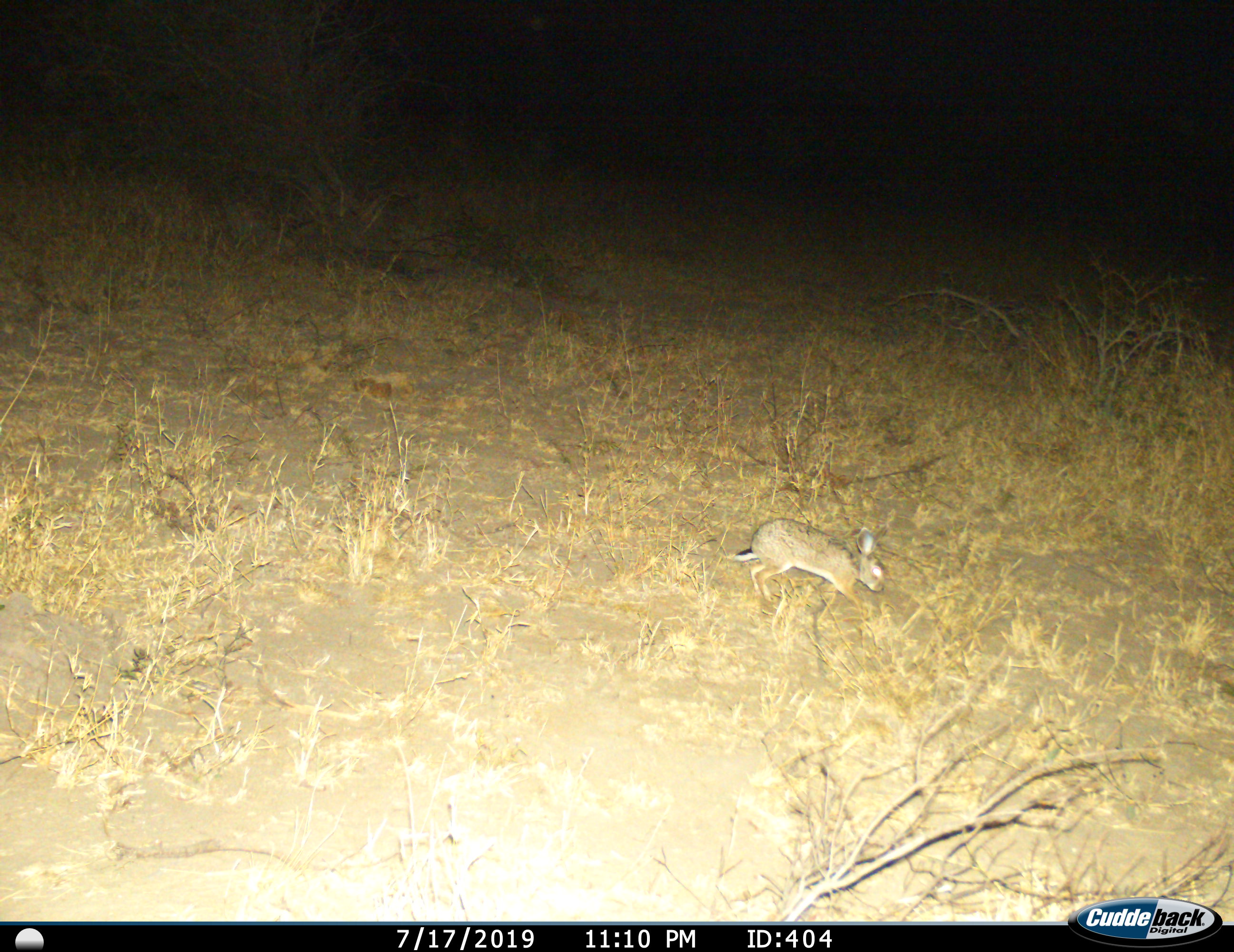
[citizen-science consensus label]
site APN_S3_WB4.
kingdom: Animalia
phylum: Chordata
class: Mammalia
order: Lagomorpha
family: Leporidae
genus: Lepus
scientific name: Lepus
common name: hare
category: hareunknown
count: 1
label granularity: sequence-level